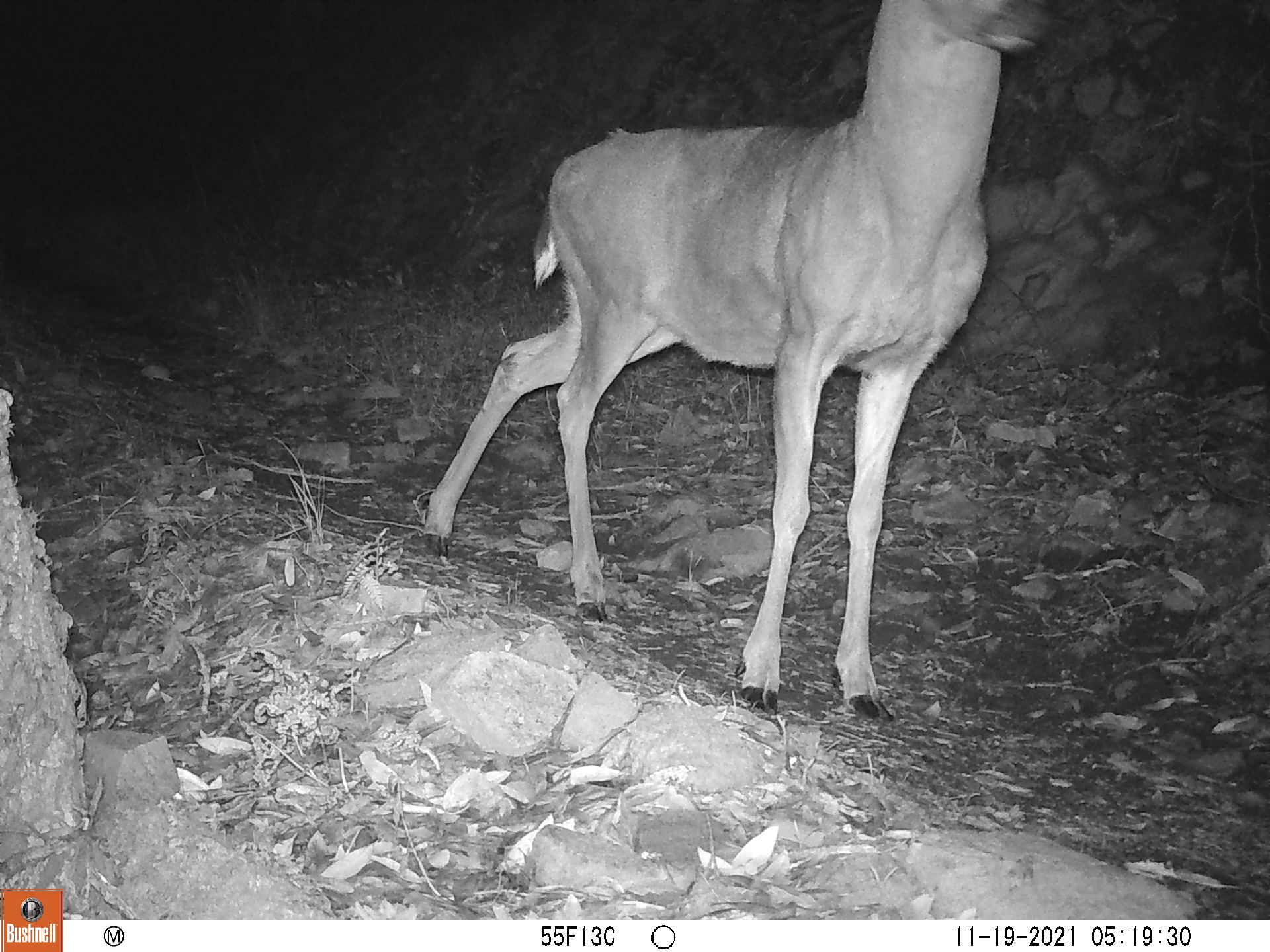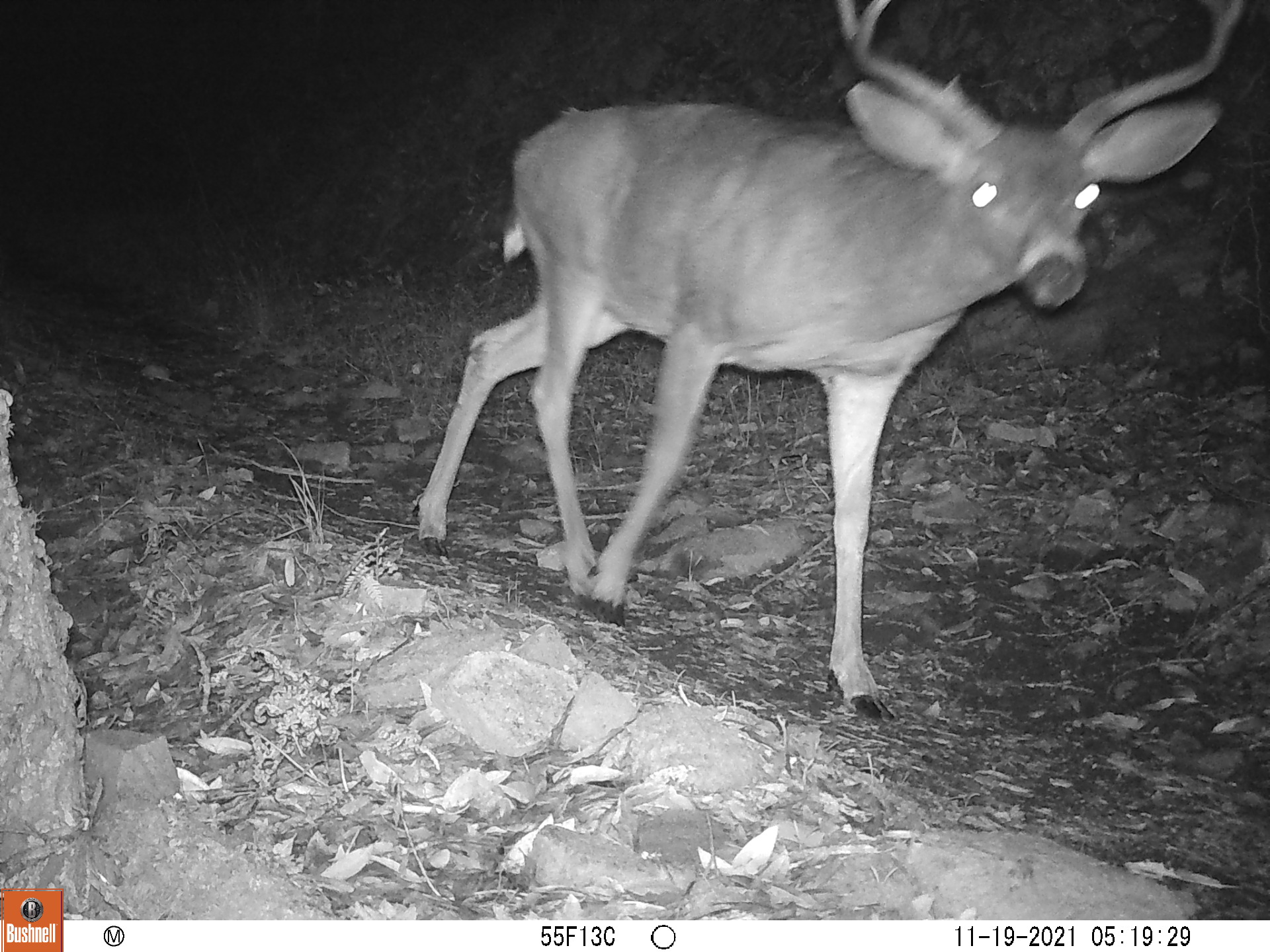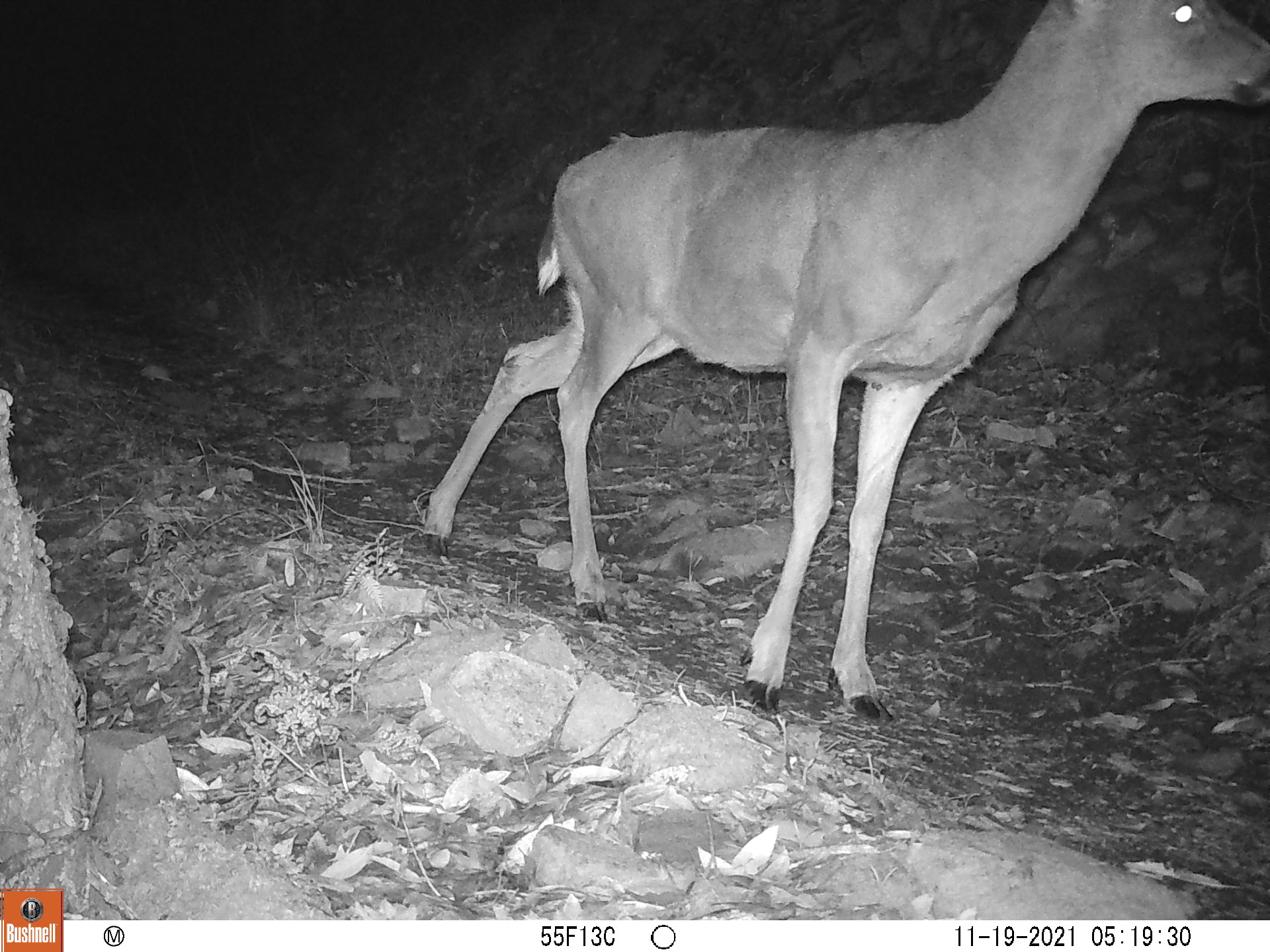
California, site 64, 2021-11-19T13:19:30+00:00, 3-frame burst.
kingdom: Animalia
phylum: Chordata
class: Mammalia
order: Artiodactyla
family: Cervidae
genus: Odocoileus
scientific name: Odocoileus hemionus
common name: mule deer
Mule deer (Odocoileus hemionus).